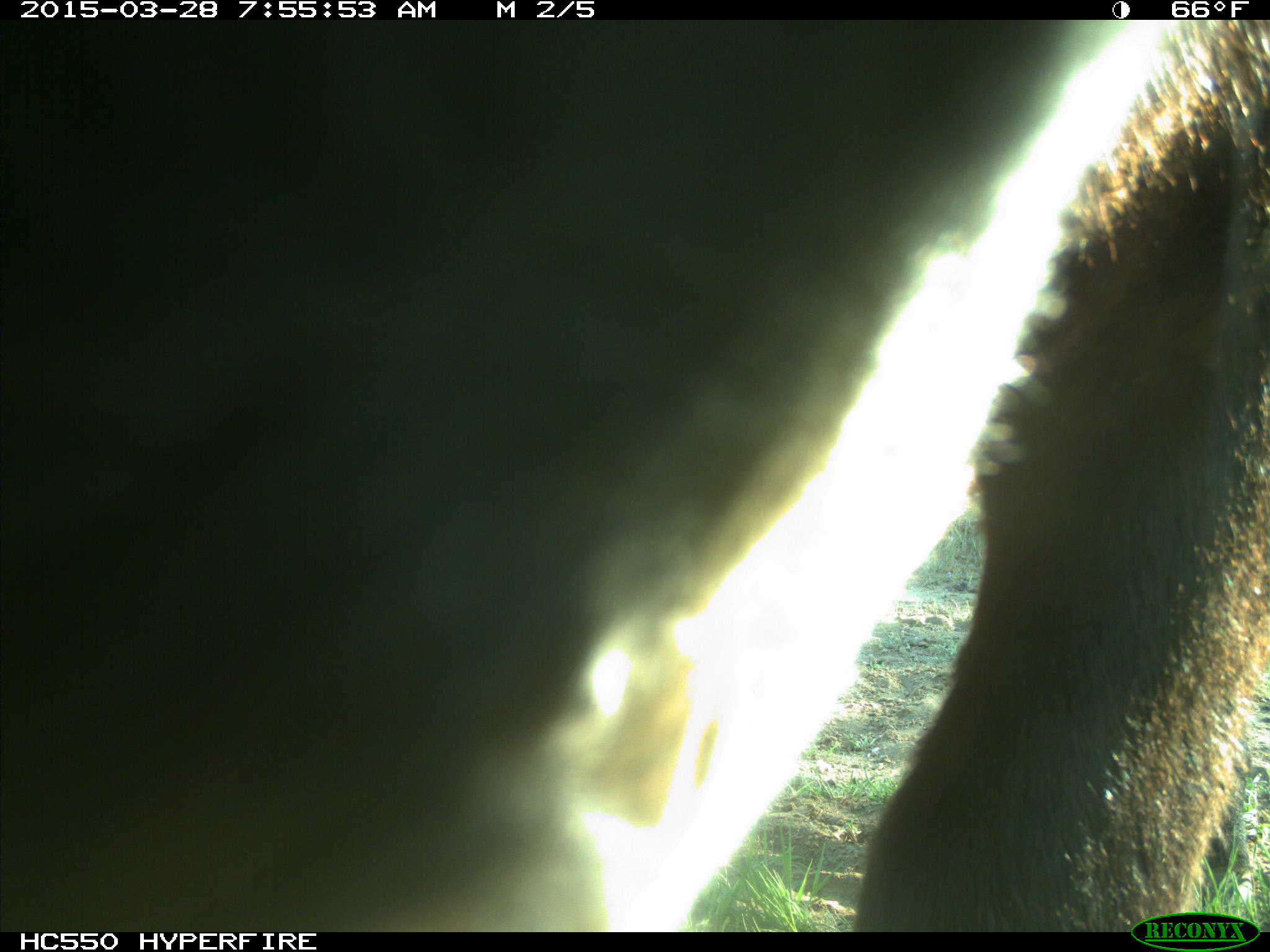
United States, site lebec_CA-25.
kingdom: Animalia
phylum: Chordata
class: Mammalia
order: Artiodactyla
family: Bovidae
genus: Bos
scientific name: Bos taurus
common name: domestic cow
Bos taurus (domestic cow).